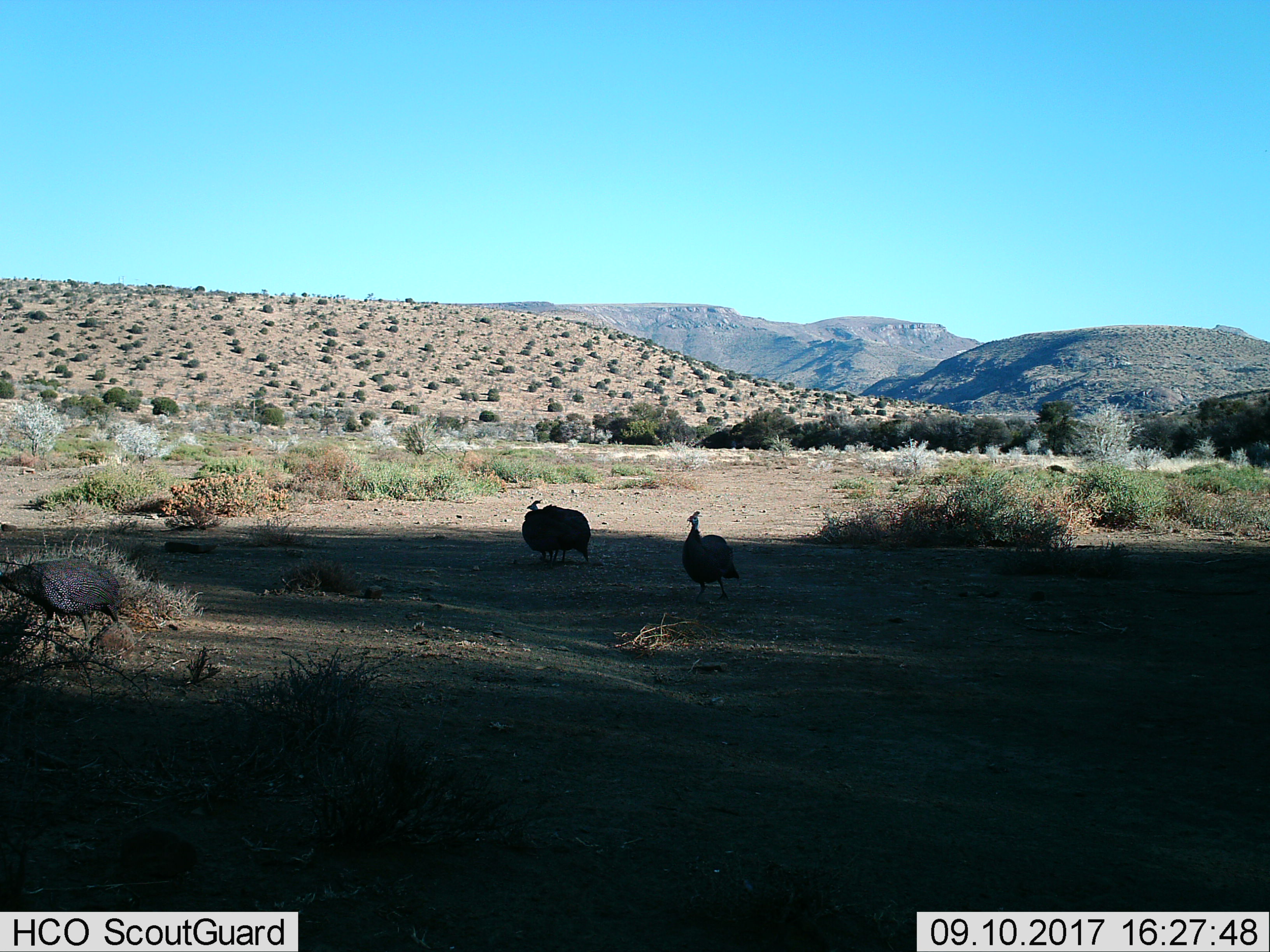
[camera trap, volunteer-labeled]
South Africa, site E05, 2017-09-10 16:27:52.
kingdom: Animalia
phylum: Chordata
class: Aves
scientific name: Aves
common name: bird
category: birdother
Birdother (bird) (Aves), count 3. Behavior (volunteer vote fractions): standing 56%, resting 0%, moving 67%, interacting 11%. Young present (vote fraction): 0%. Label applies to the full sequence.